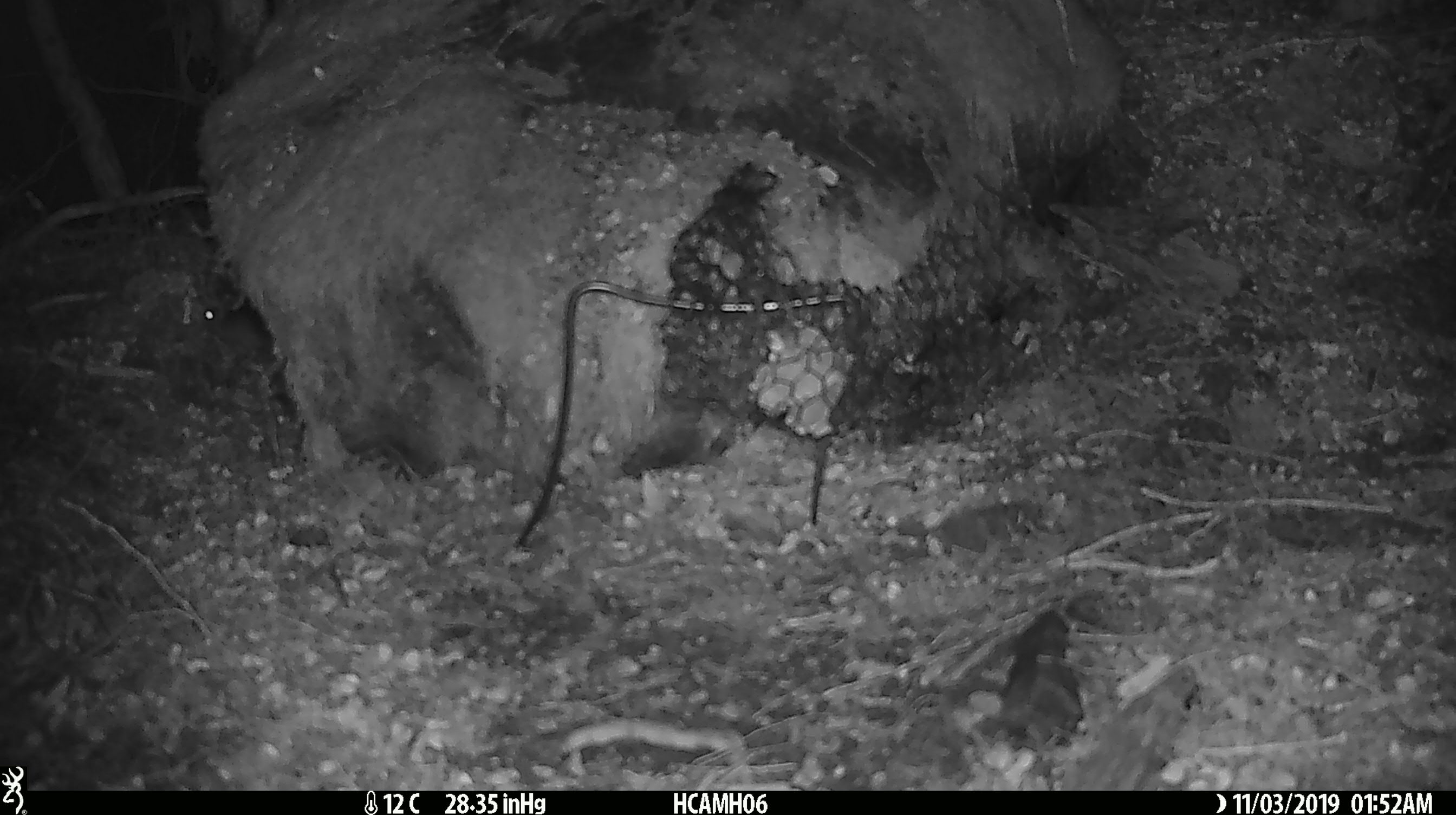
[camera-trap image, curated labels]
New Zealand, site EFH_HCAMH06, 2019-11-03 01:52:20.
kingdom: Animalia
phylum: Chordata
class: Mammalia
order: Rodentia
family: Muridae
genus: Mus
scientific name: Mus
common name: mouse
Mouse (Mus).